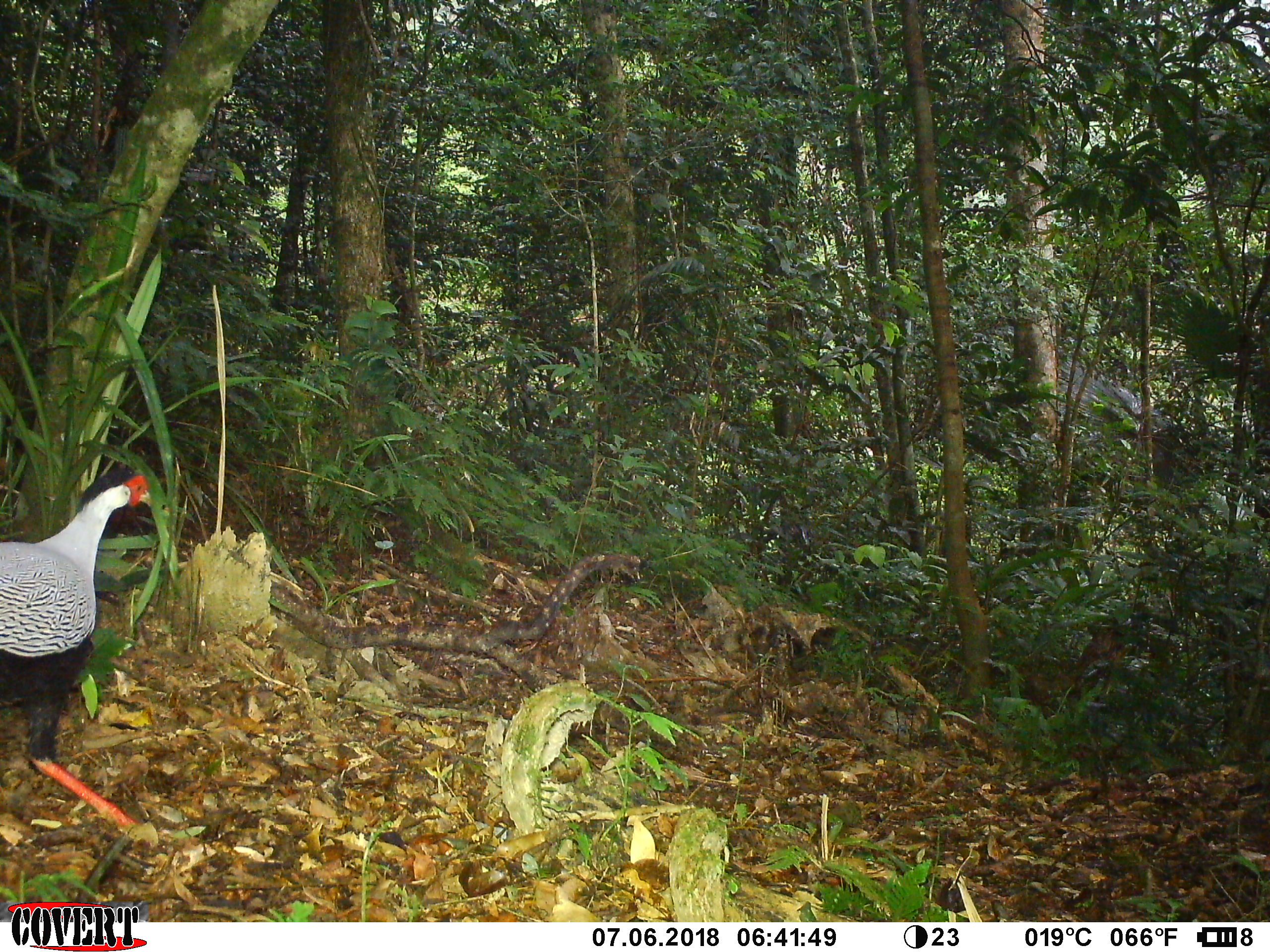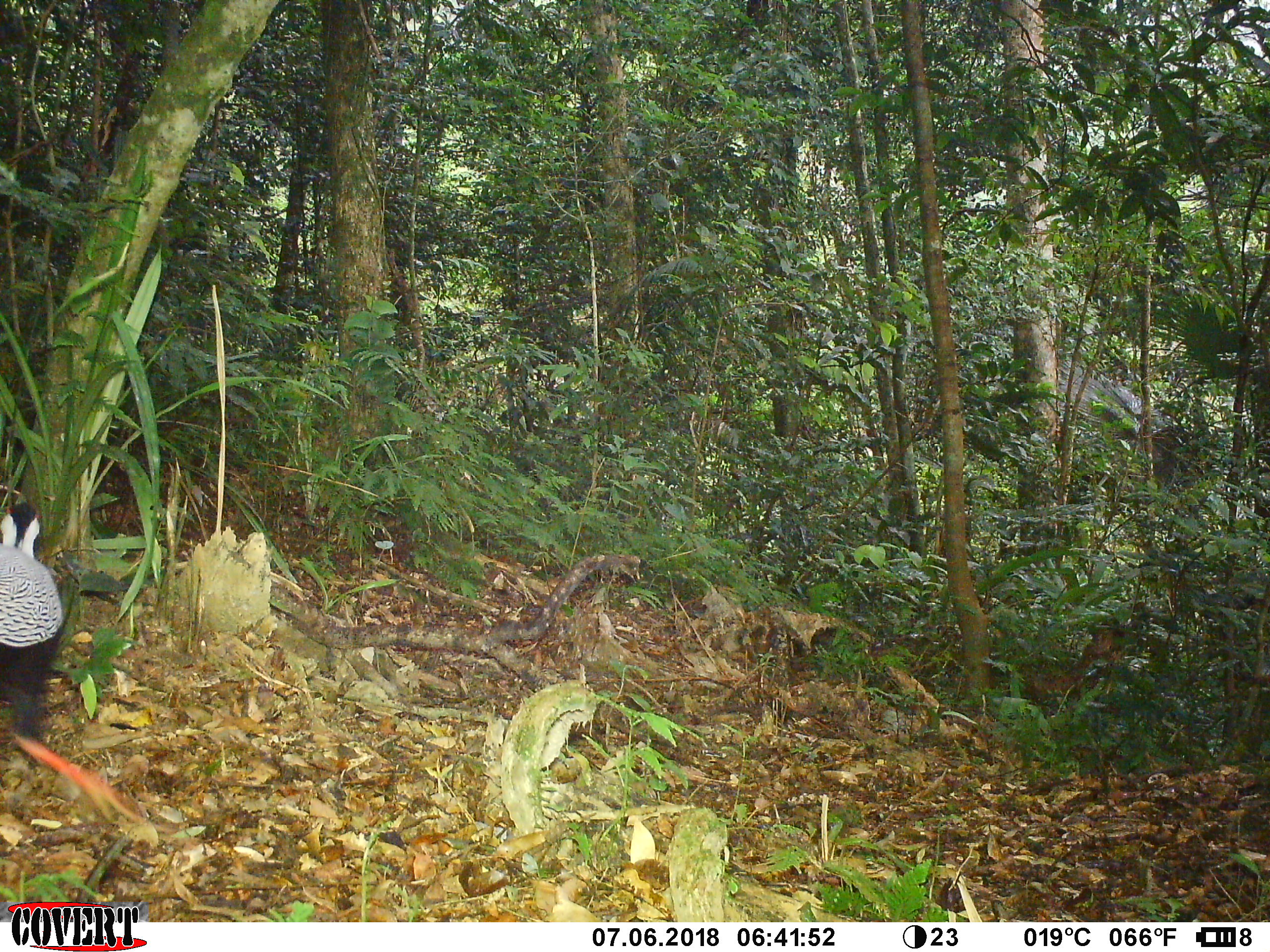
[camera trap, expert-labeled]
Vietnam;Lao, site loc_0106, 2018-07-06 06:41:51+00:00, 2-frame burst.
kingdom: Animalia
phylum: Chordata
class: Aves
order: Galliformes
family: Phasianidae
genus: Lophura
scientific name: Lophura nycthemera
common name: silver pheasant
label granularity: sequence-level